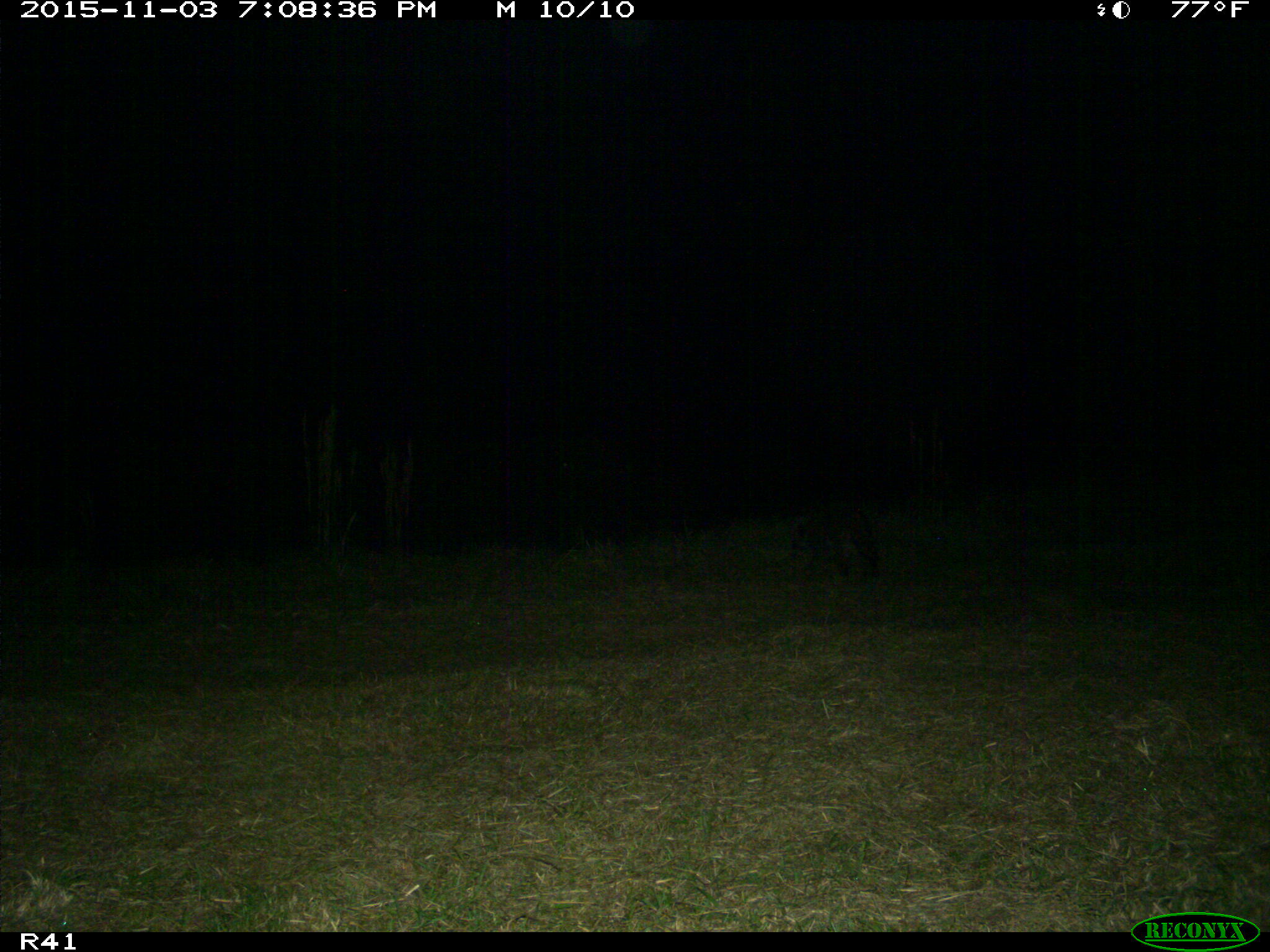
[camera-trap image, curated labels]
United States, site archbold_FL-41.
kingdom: Animalia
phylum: Chordata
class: Mammalia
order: Carnivora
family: Procyonidae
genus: Procyon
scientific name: Procyon lotor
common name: common raccoon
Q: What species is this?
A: Procyon lotor (common raccoon).